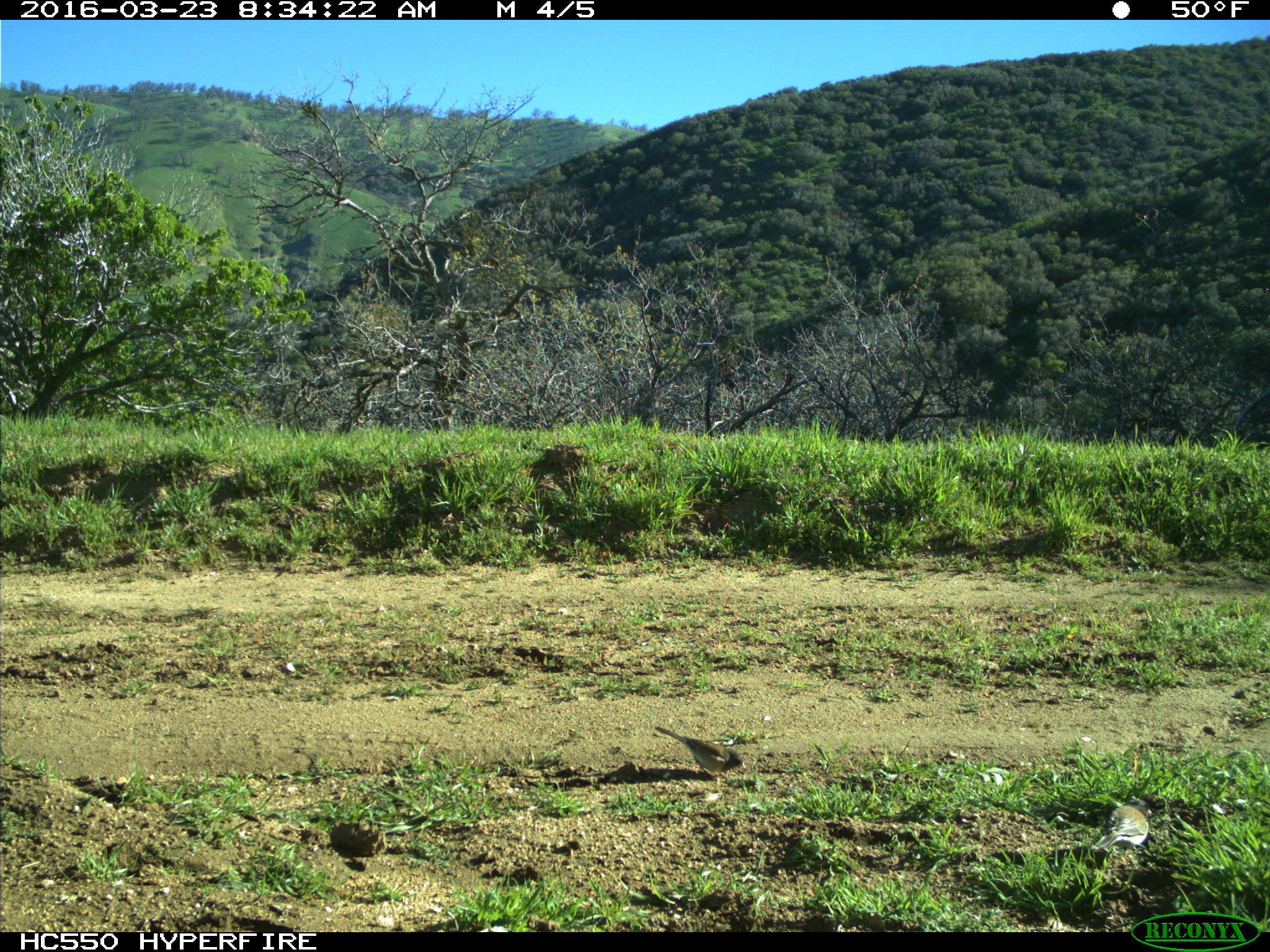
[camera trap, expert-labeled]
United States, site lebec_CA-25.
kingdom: Animalia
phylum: Chordata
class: Aves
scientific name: Aves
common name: birds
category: unidentified bird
Unidentified bird (birds) (Aves).